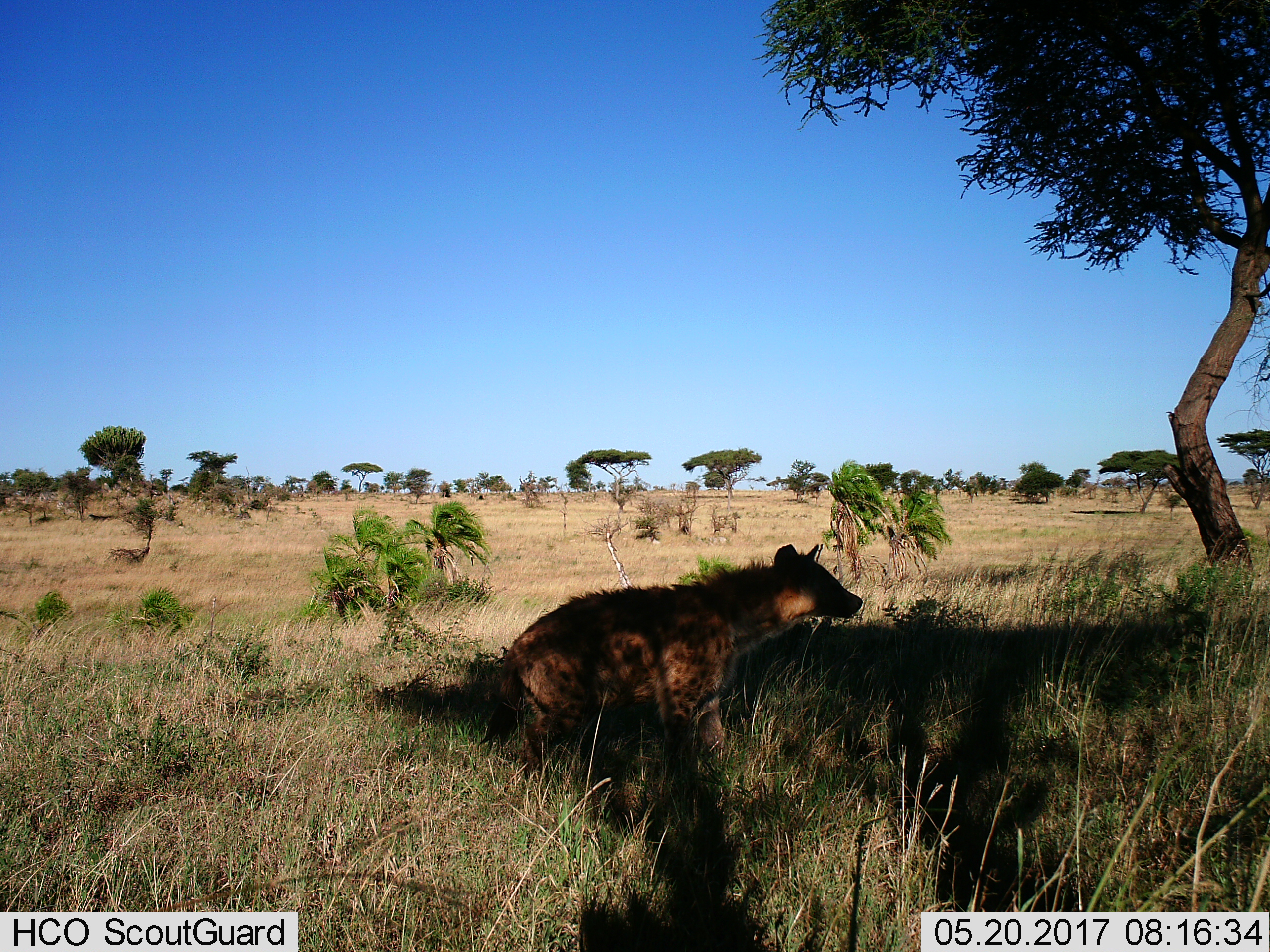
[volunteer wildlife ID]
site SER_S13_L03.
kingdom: Animalia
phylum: Chordata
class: Mammalia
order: Carnivora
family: Hyaenidae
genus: Crocuta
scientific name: Crocuta crocuta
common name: spotted hyena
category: hyenaspotted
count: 1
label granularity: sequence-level